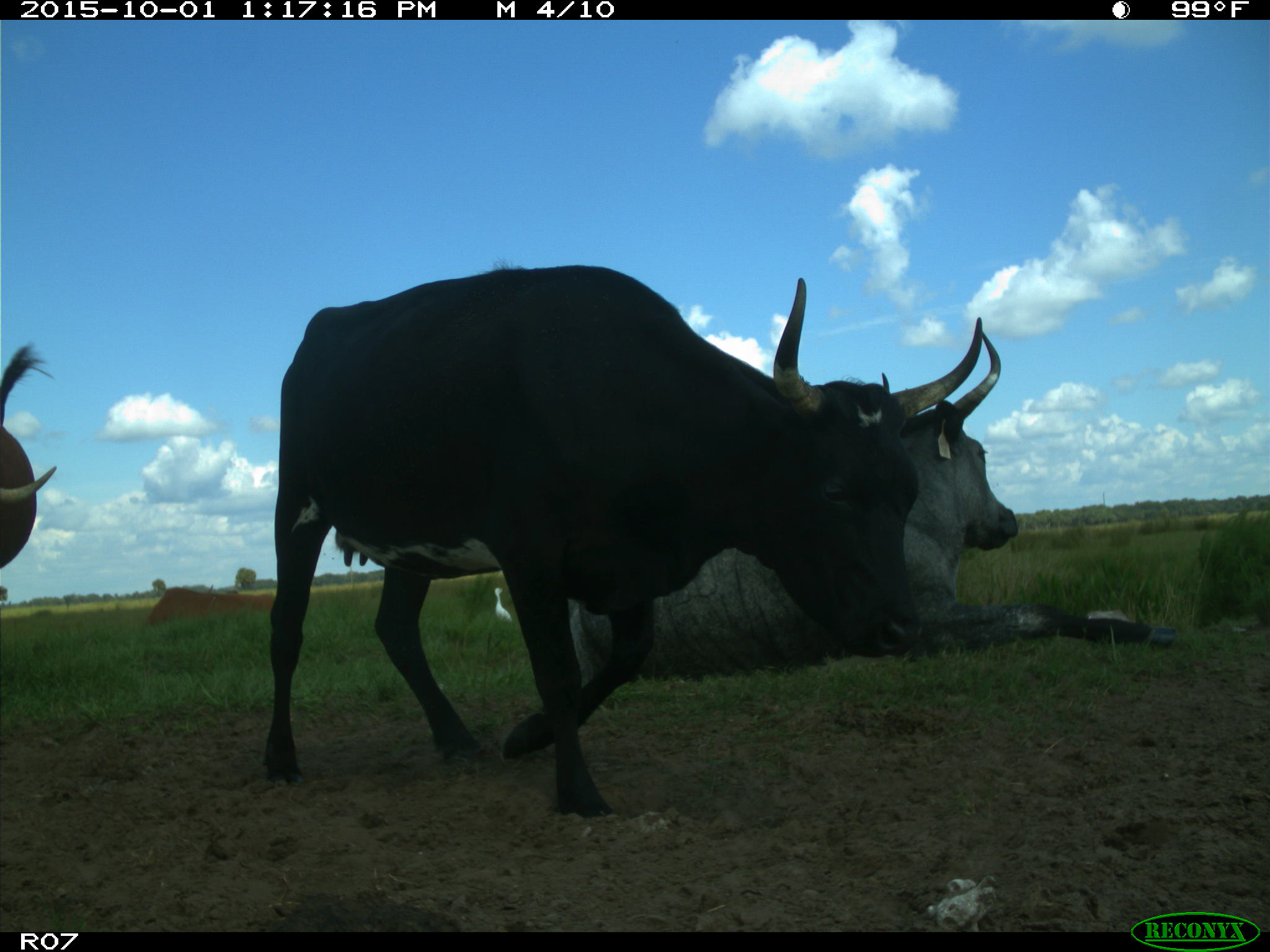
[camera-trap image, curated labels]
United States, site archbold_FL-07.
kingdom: Animalia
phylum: Chordata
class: Mammalia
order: Artiodactyla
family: Bovidae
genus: Bos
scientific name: Bos taurus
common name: domestic cow